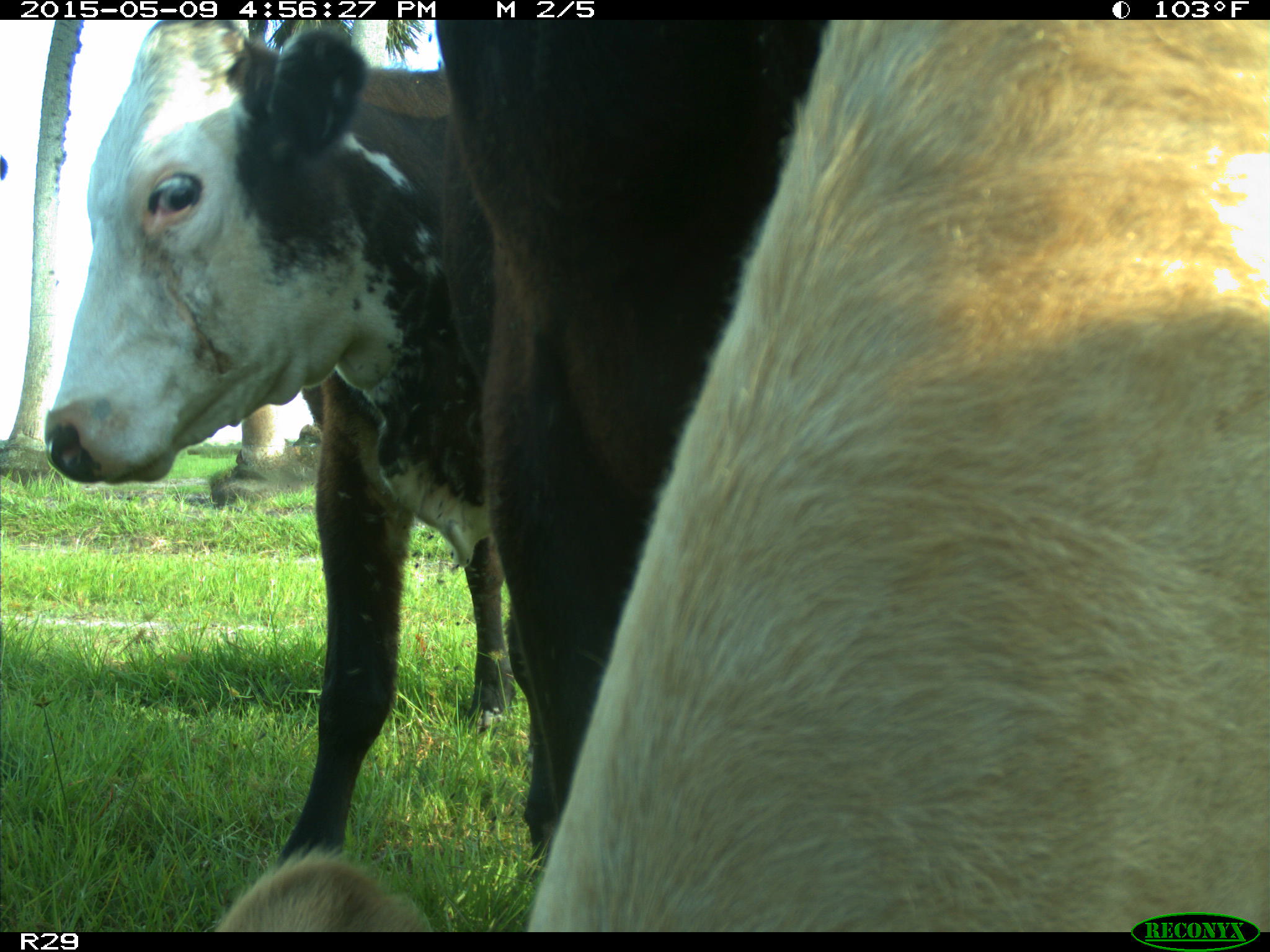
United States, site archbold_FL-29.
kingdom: Animalia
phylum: Chordata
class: Mammalia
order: Artiodactyla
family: Bovidae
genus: Bos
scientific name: Bos taurus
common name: domestic cow